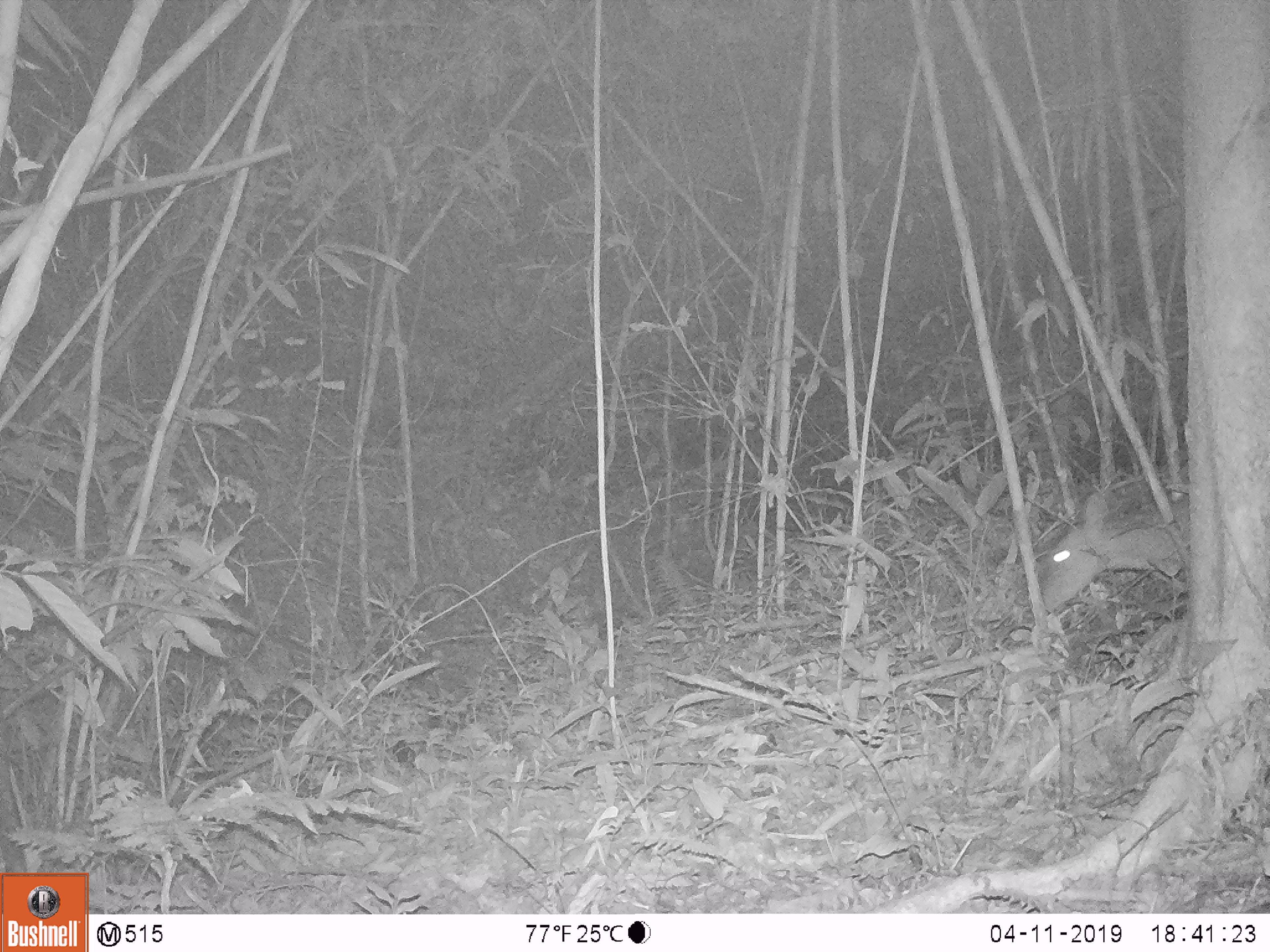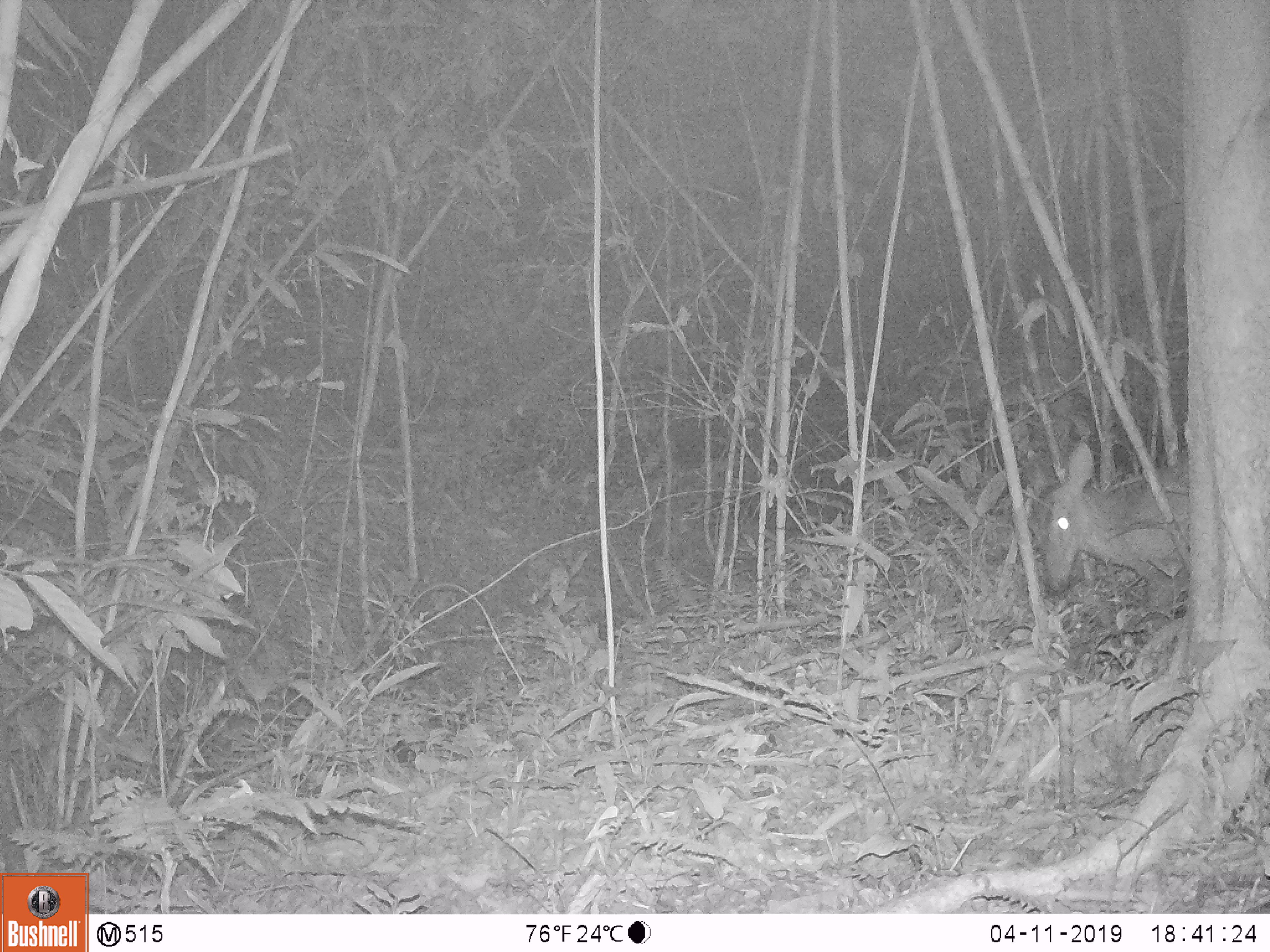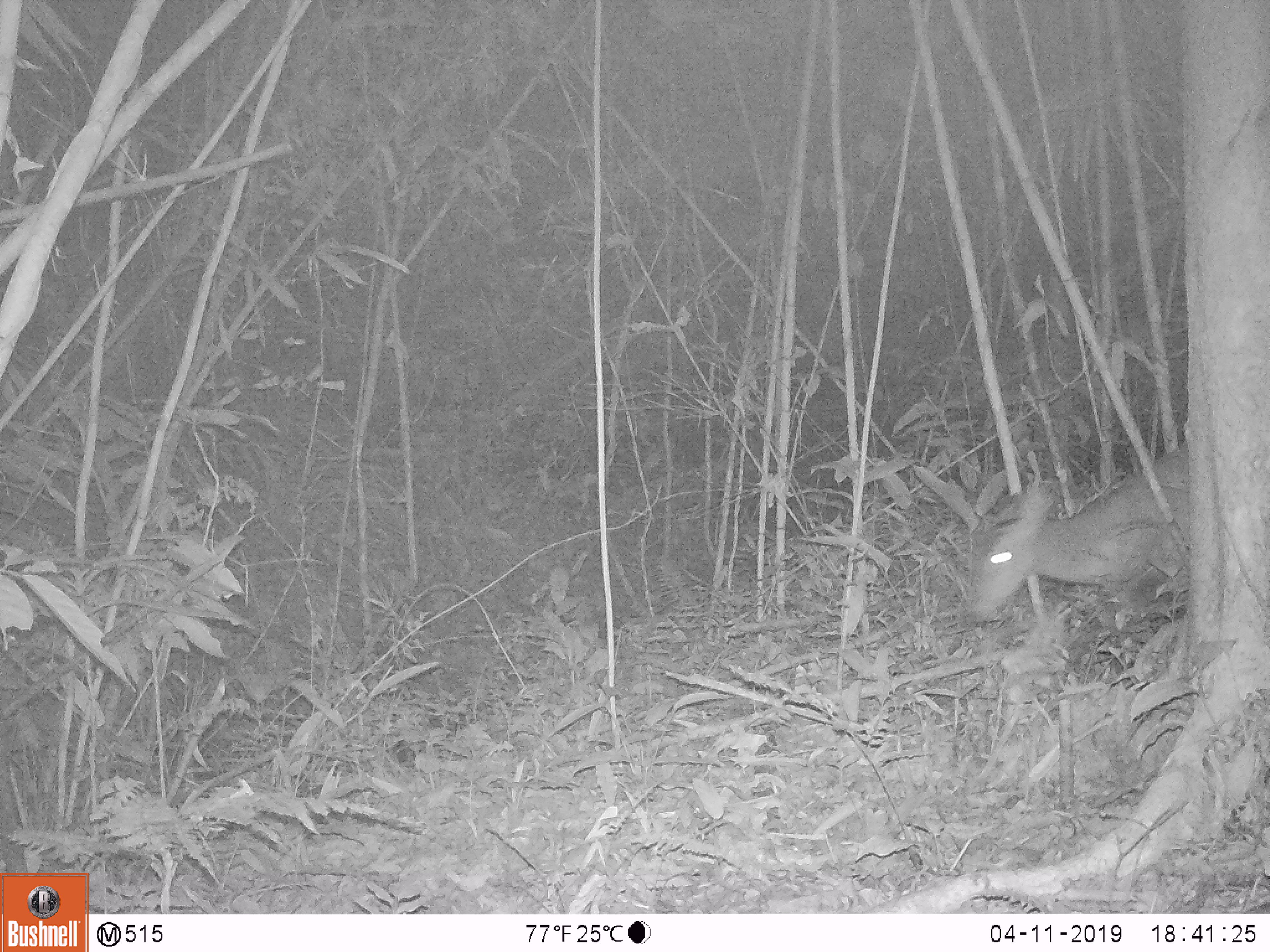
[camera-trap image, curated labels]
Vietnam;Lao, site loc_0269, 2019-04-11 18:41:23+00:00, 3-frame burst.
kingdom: Animalia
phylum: Chordata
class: Mammalia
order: Artiodactyla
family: Cervidae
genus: Muntiacus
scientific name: Muntiacus vuquangensis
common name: large-antlered muntjac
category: large antlered muntjac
Large antlered muntjac (large-antlered muntjac) (Muntiacus vuquangensis). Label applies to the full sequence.